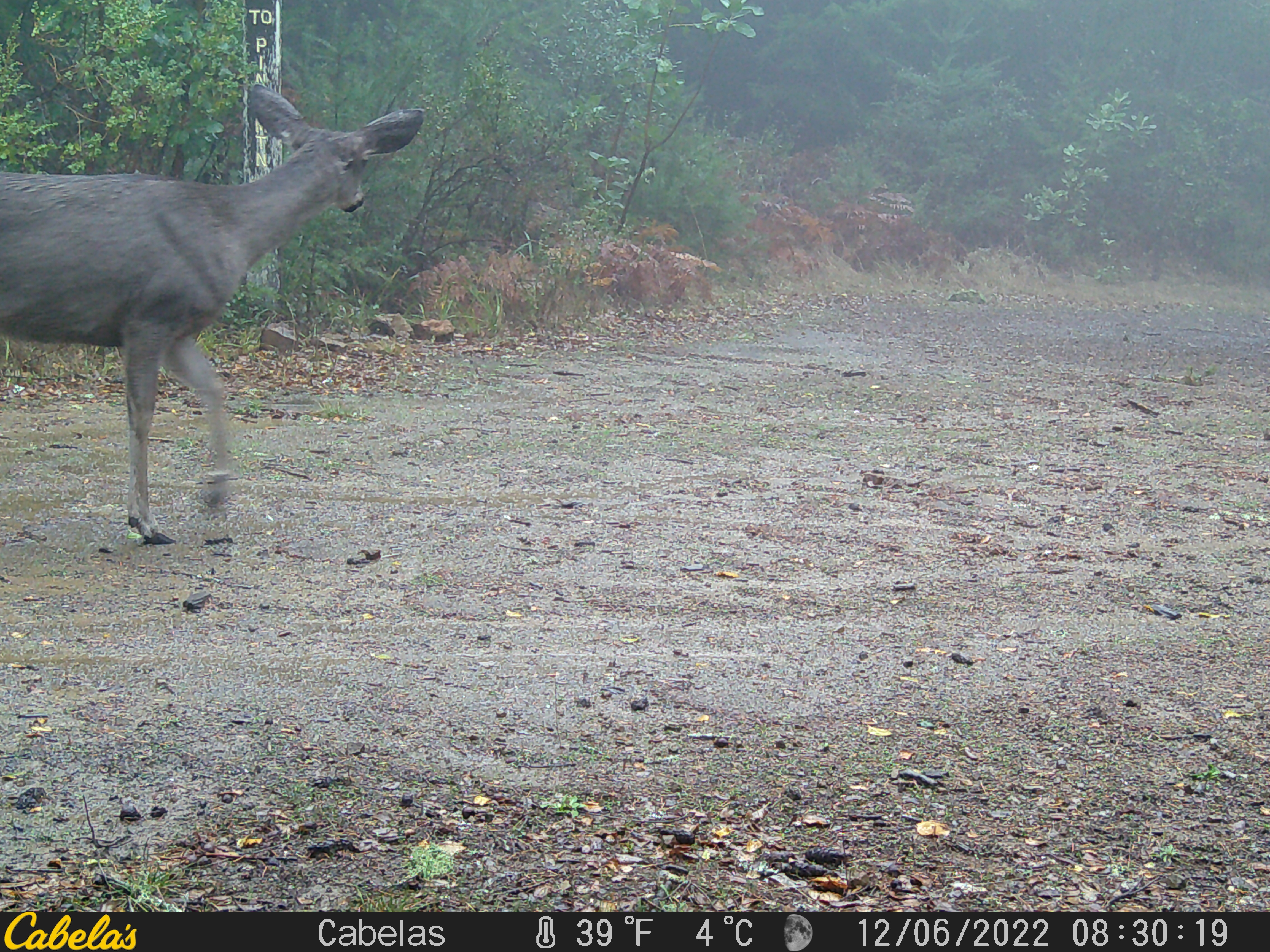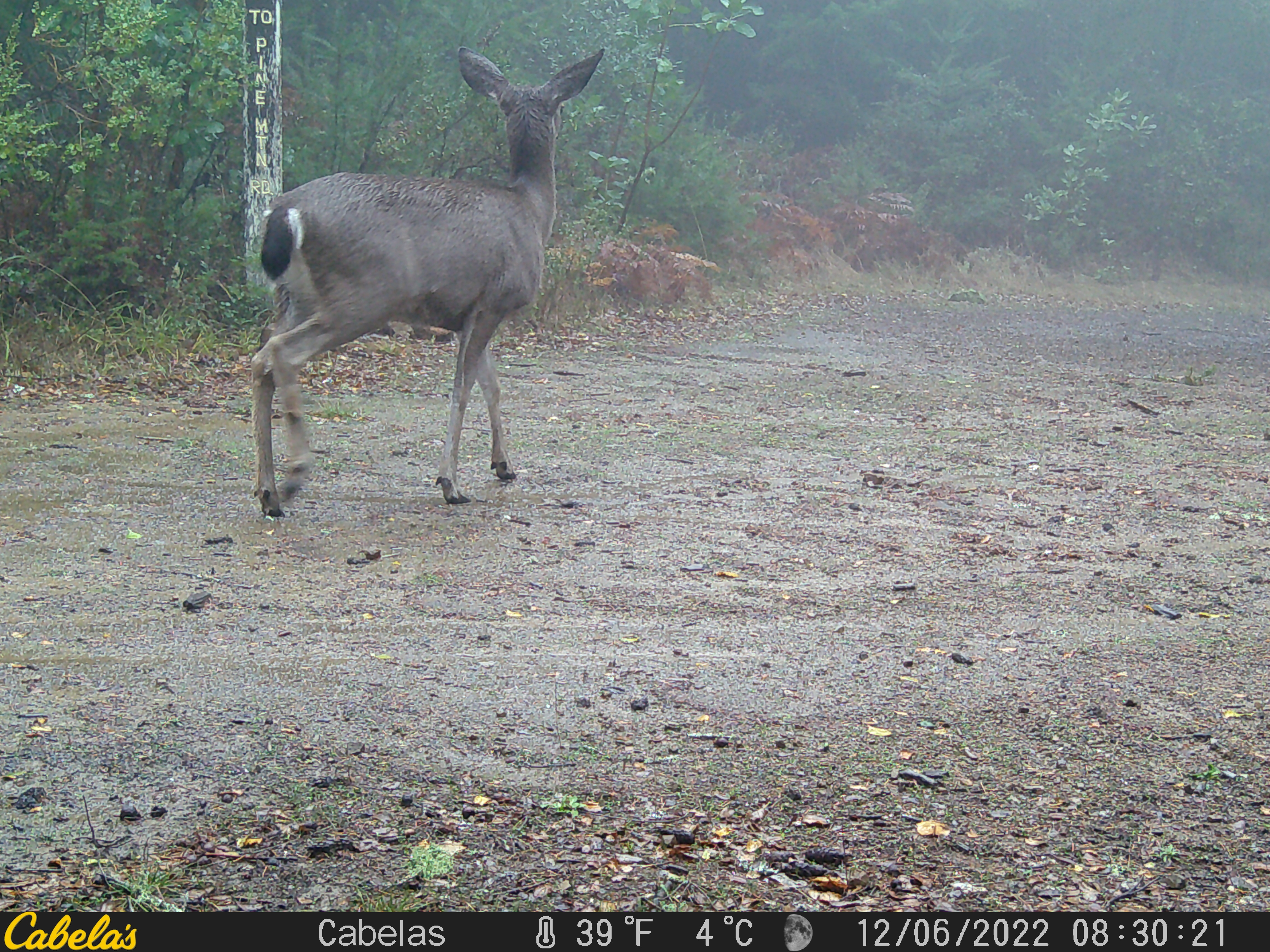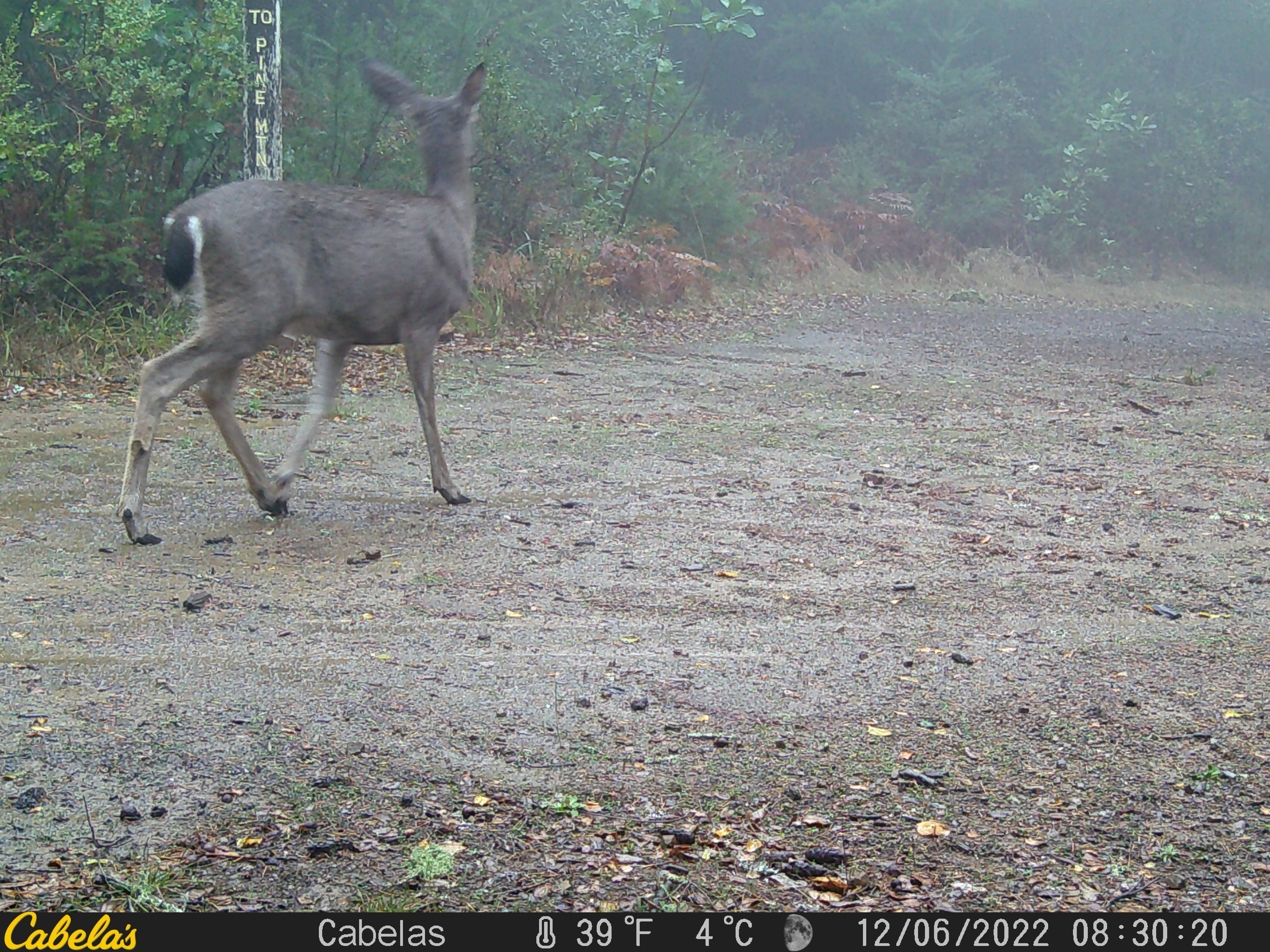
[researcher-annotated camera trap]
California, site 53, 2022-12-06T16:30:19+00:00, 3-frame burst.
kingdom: Animalia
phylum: Chordata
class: Mammalia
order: Artiodactyla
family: Cervidae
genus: Odocoileus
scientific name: Odocoileus hemionus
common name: mule deer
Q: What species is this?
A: Mule deer (Odocoileus hemionus).